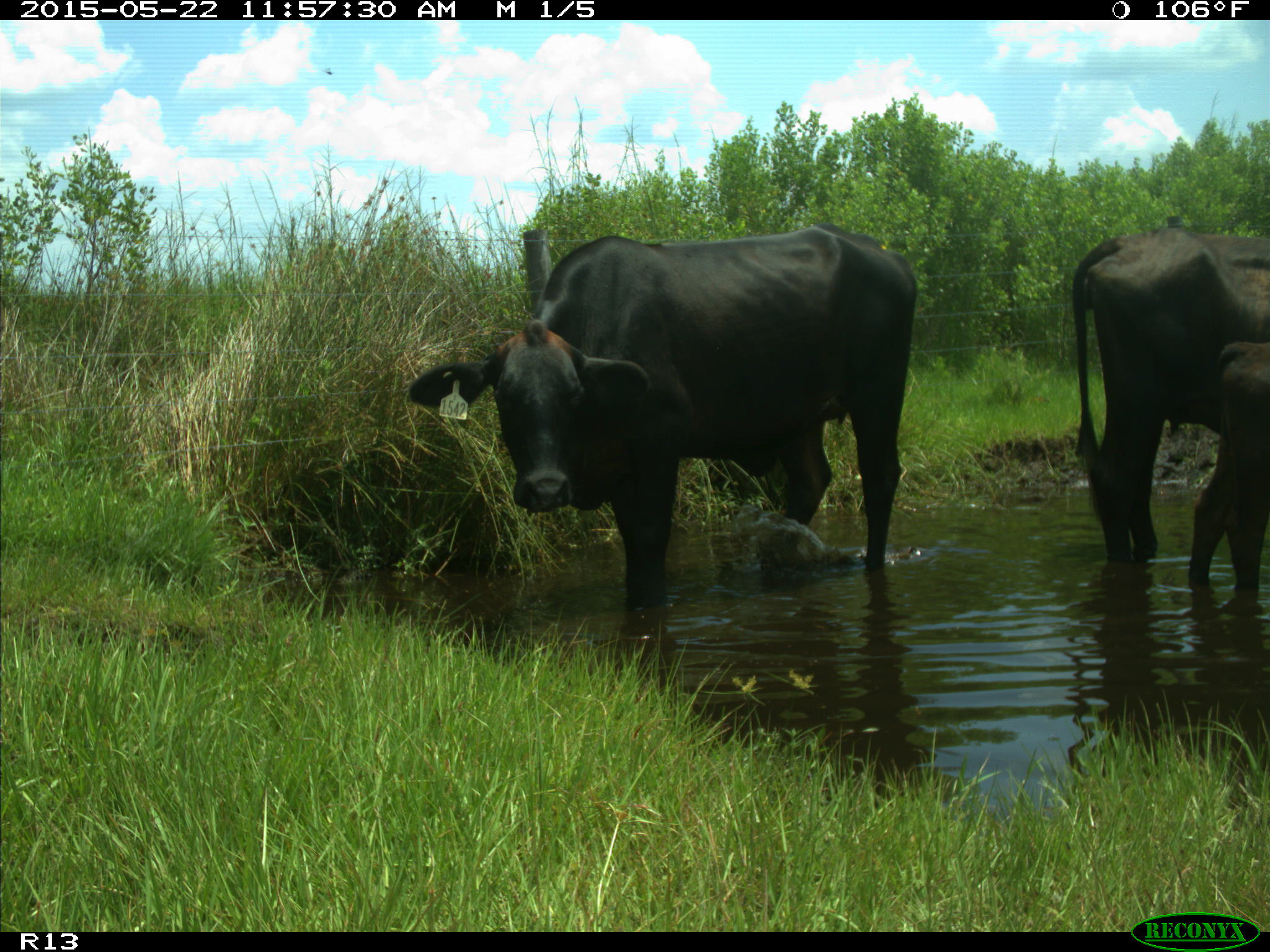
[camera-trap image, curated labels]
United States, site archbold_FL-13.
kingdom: Animalia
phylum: Chordata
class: Mammalia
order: Artiodactyla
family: Bovidae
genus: Bos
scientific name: Bos taurus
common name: domestic cow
Bos taurus (domestic cow).